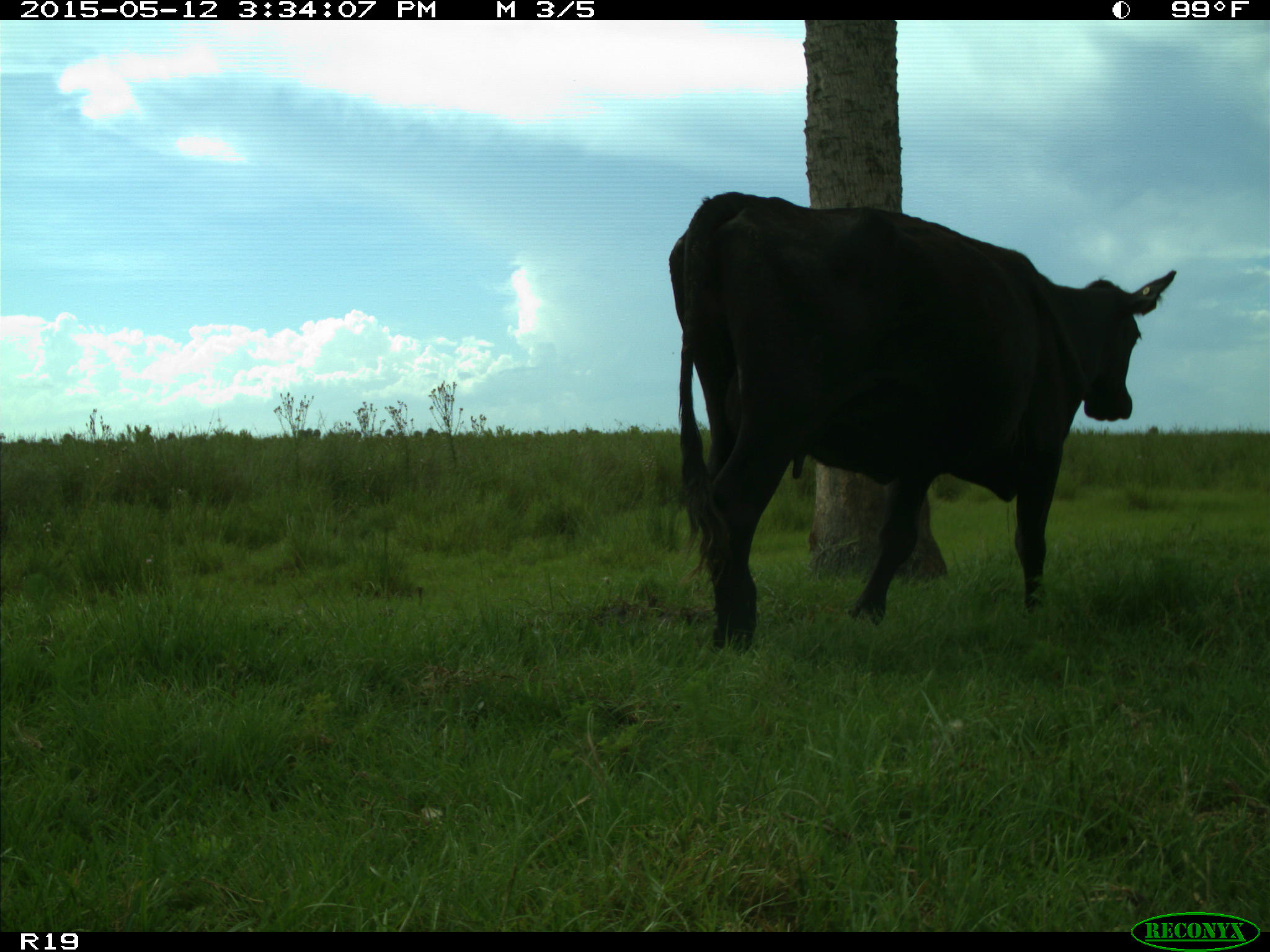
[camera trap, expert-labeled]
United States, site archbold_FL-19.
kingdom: Animalia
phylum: Chordata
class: Mammalia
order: Artiodactyla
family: Bovidae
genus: Bos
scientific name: Bos taurus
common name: domestic cow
Bos taurus (domestic cow).